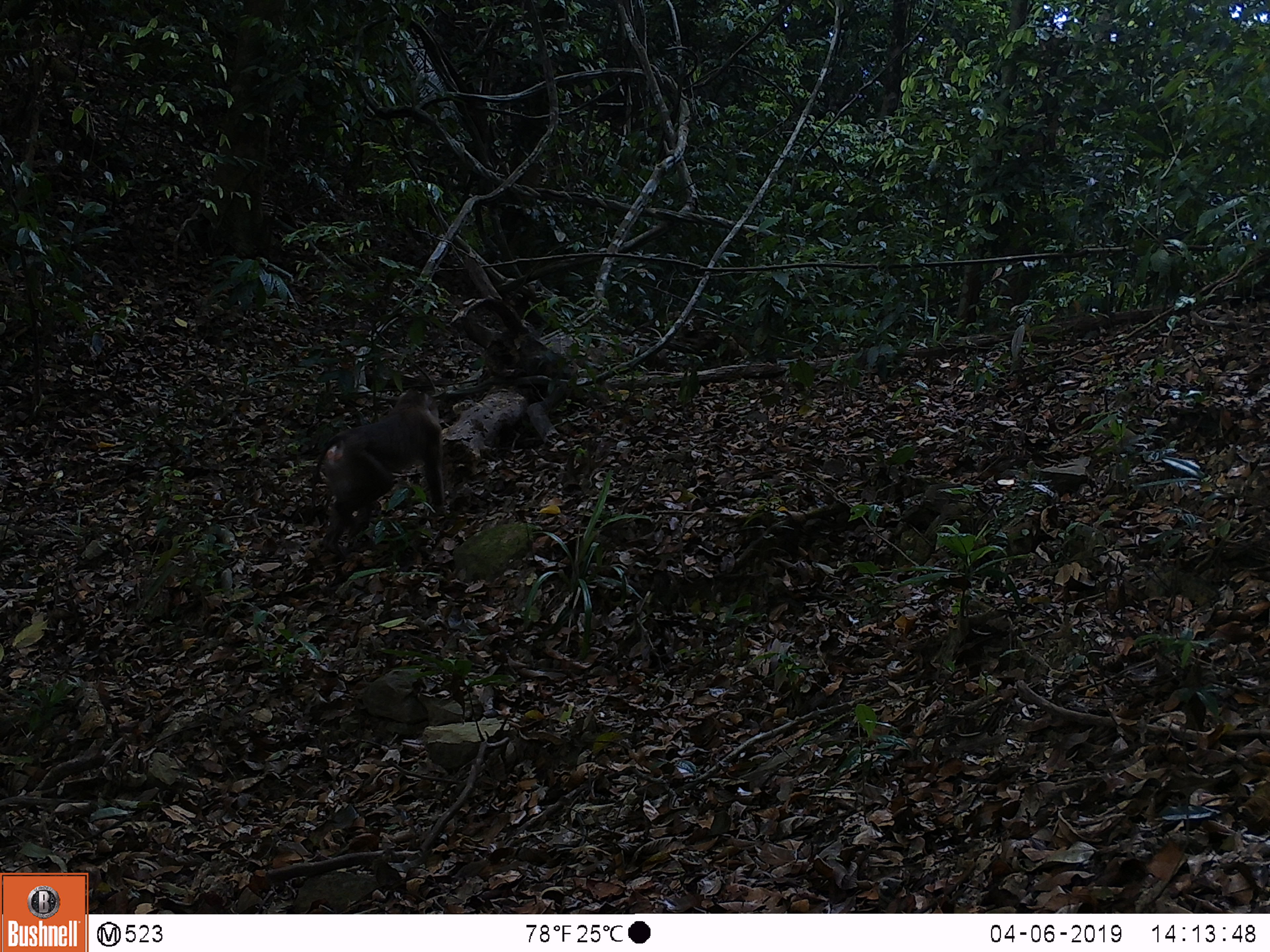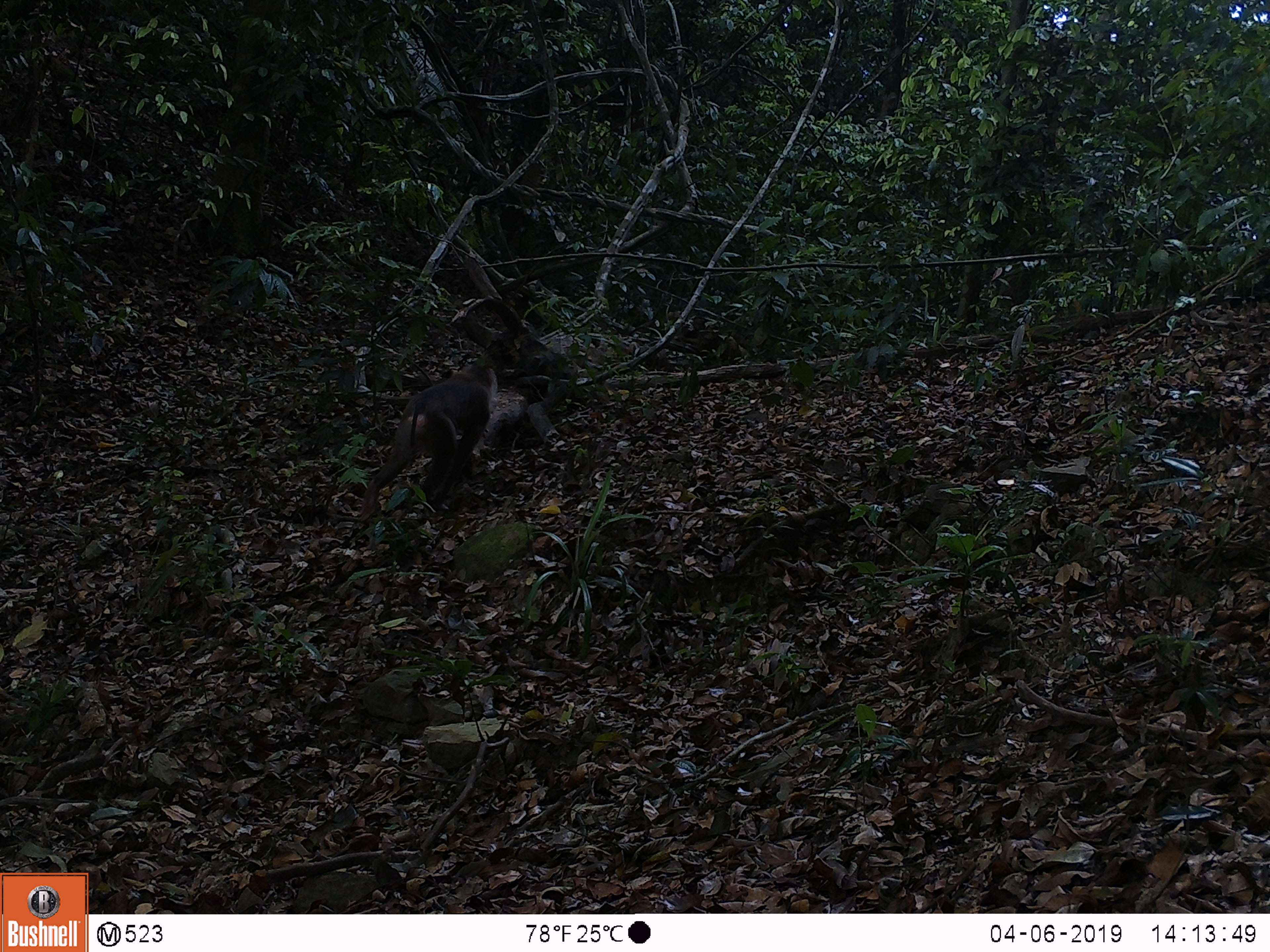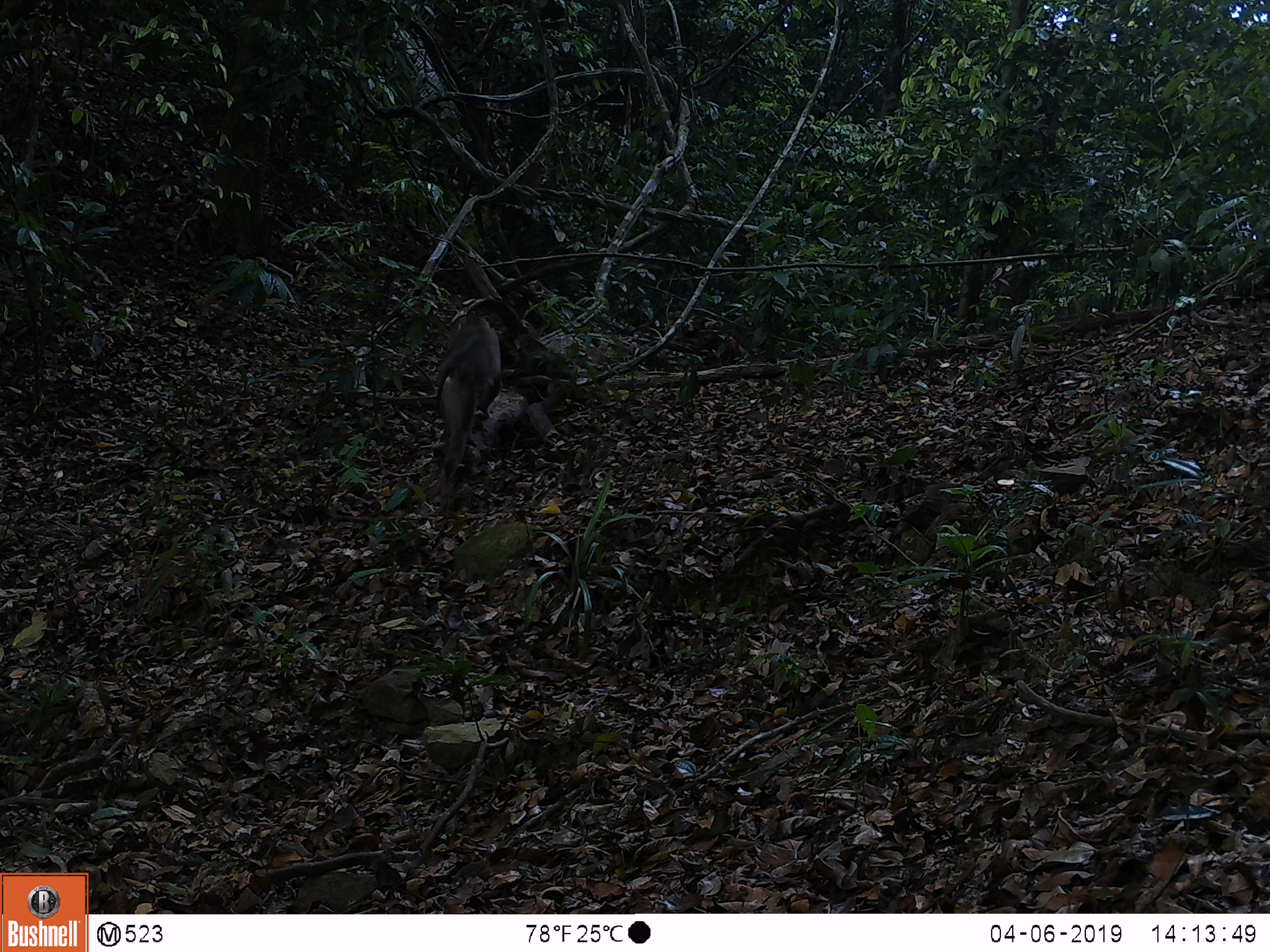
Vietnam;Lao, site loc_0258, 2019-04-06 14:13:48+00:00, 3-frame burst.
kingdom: Animalia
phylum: Chordata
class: Mammalia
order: Primates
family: Cercopithecidae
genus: Macaca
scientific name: Macaca nemestrina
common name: pig-tailed macaque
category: pig tailed macaque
Pig tailed macaque (pig-tailed macaque) (Macaca nemestrina). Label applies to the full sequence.